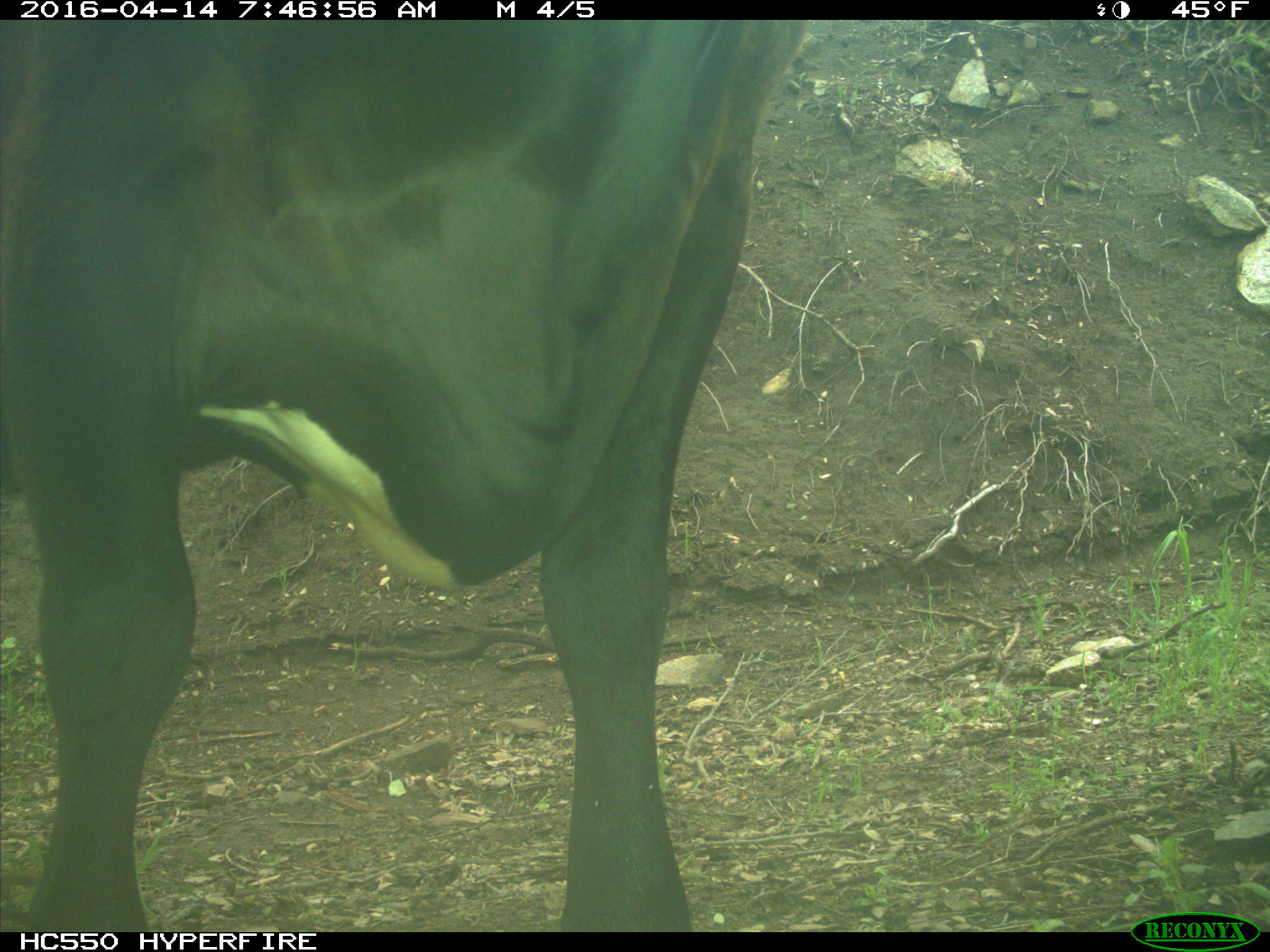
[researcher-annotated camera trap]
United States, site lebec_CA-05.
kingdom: Animalia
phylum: Chordata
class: Mammalia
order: Artiodactyla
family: Bovidae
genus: Bos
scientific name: Bos taurus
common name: domestic cow